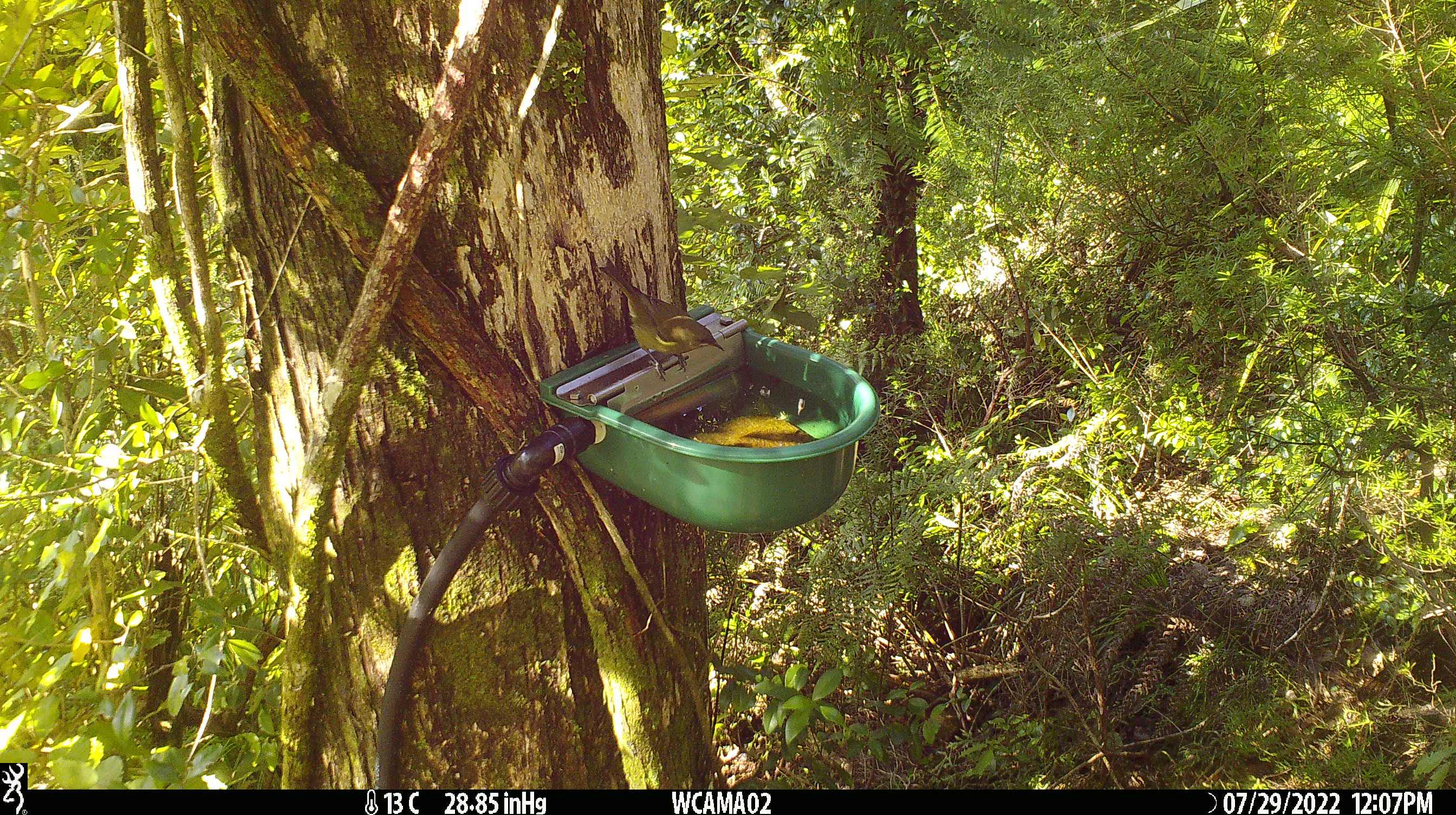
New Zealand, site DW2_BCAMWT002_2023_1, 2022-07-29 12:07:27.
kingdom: Animalia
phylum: Chordata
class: Aves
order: Passeriformes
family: Meliphagidae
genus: Anthornis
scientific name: Anthornis melanura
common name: new zealand bellbird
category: bellbird